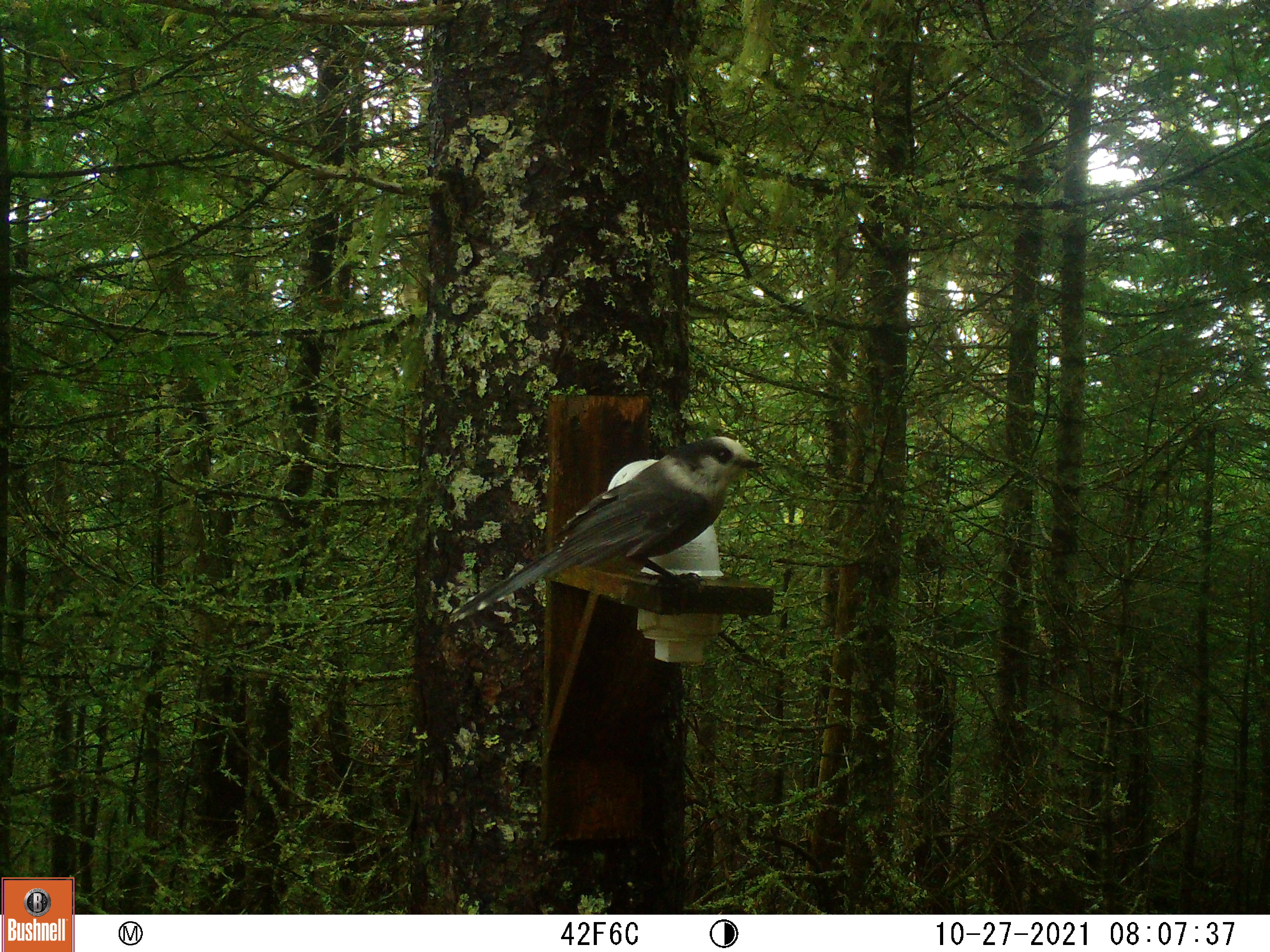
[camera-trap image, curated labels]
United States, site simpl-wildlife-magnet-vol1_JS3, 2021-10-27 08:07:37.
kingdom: Animalia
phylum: Chordata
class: Aves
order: Passeriformes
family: Corvidae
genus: Perisoreus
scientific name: Perisoreus canadensis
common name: canada jay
Canada jay (Perisoreus canadensis).